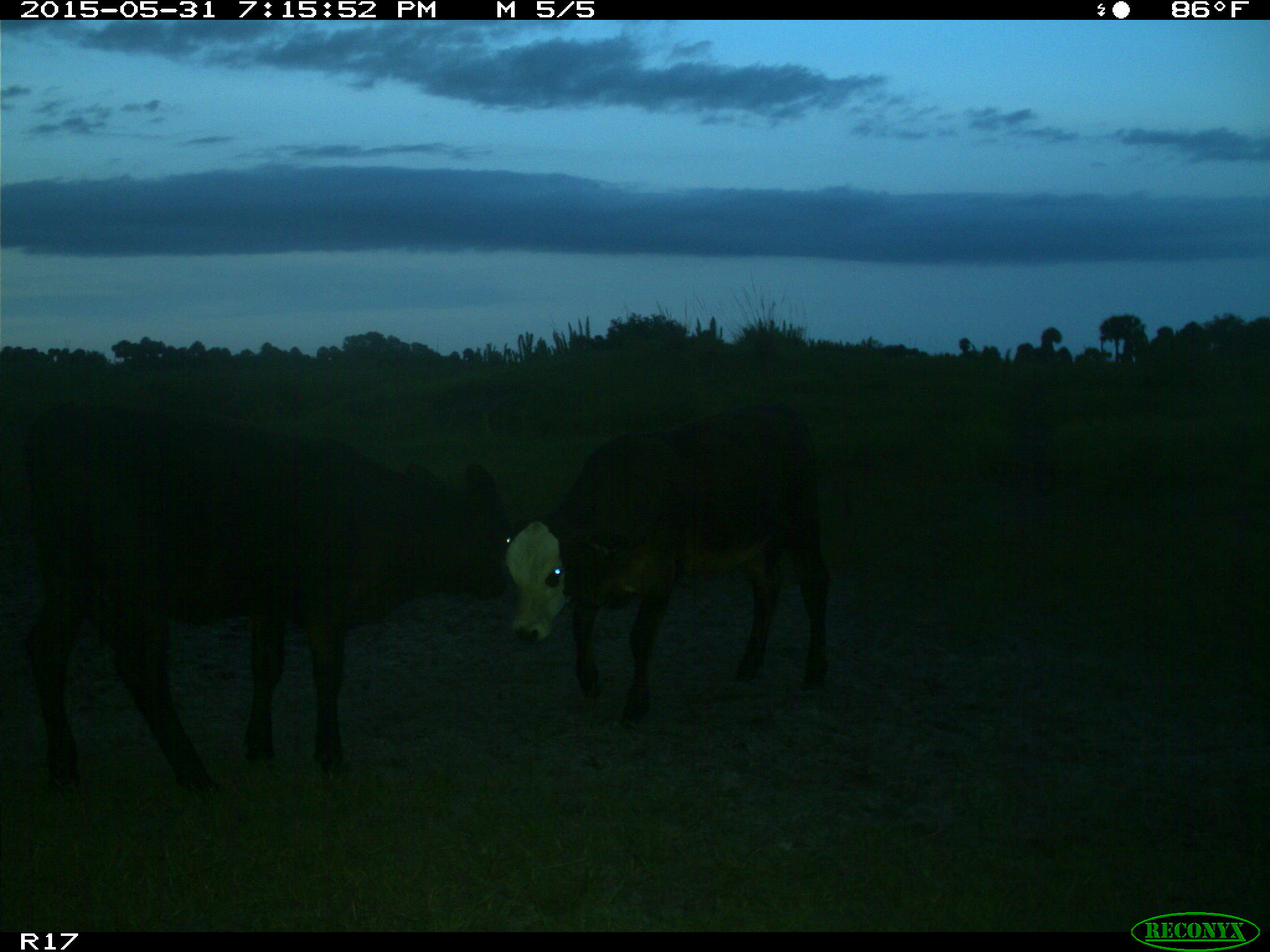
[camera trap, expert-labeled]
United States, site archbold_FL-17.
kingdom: Animalia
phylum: Chordata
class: Mammalia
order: Artiodactyla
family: Bovidae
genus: Bos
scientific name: Bos taurus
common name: domestic cow